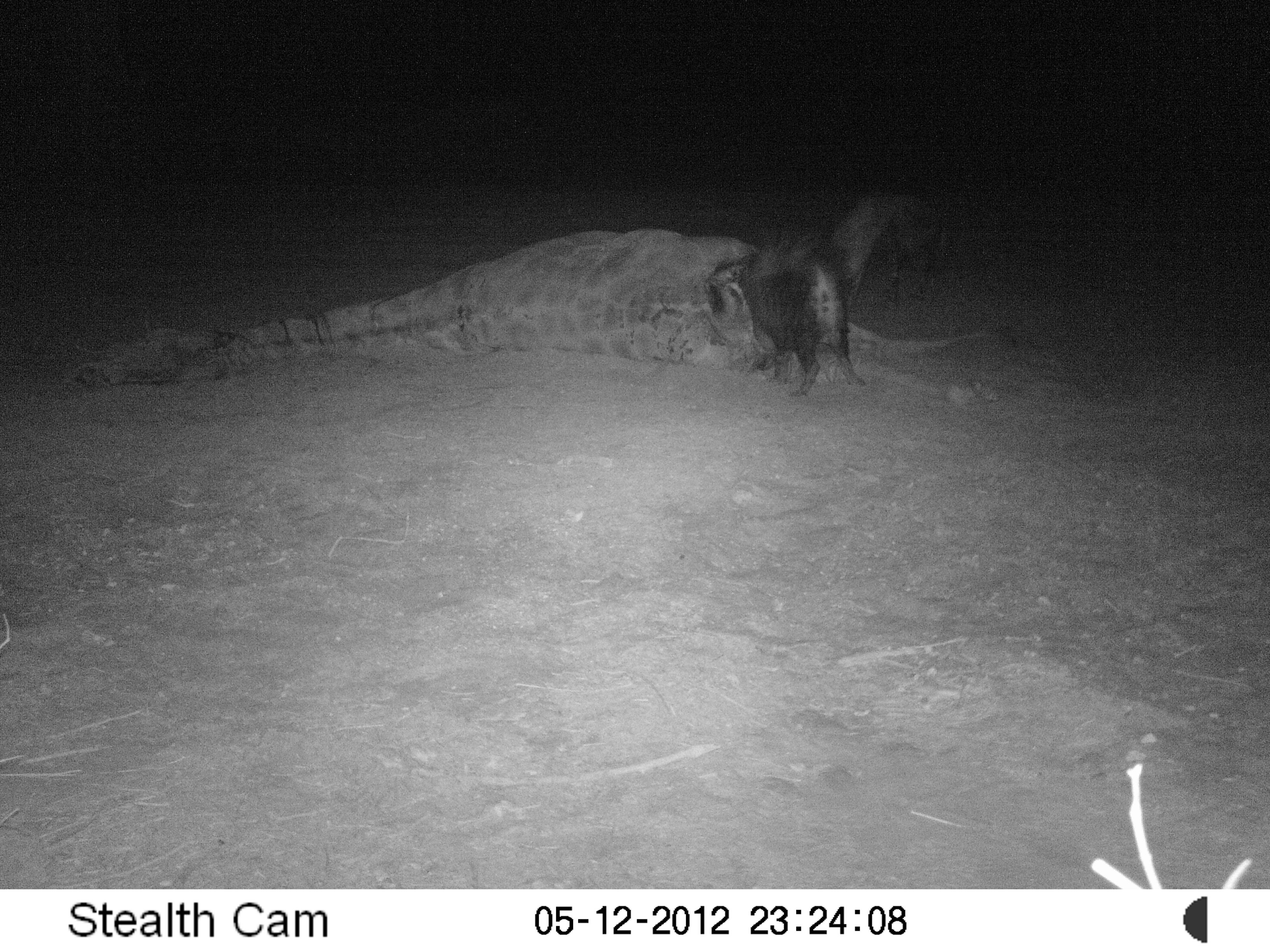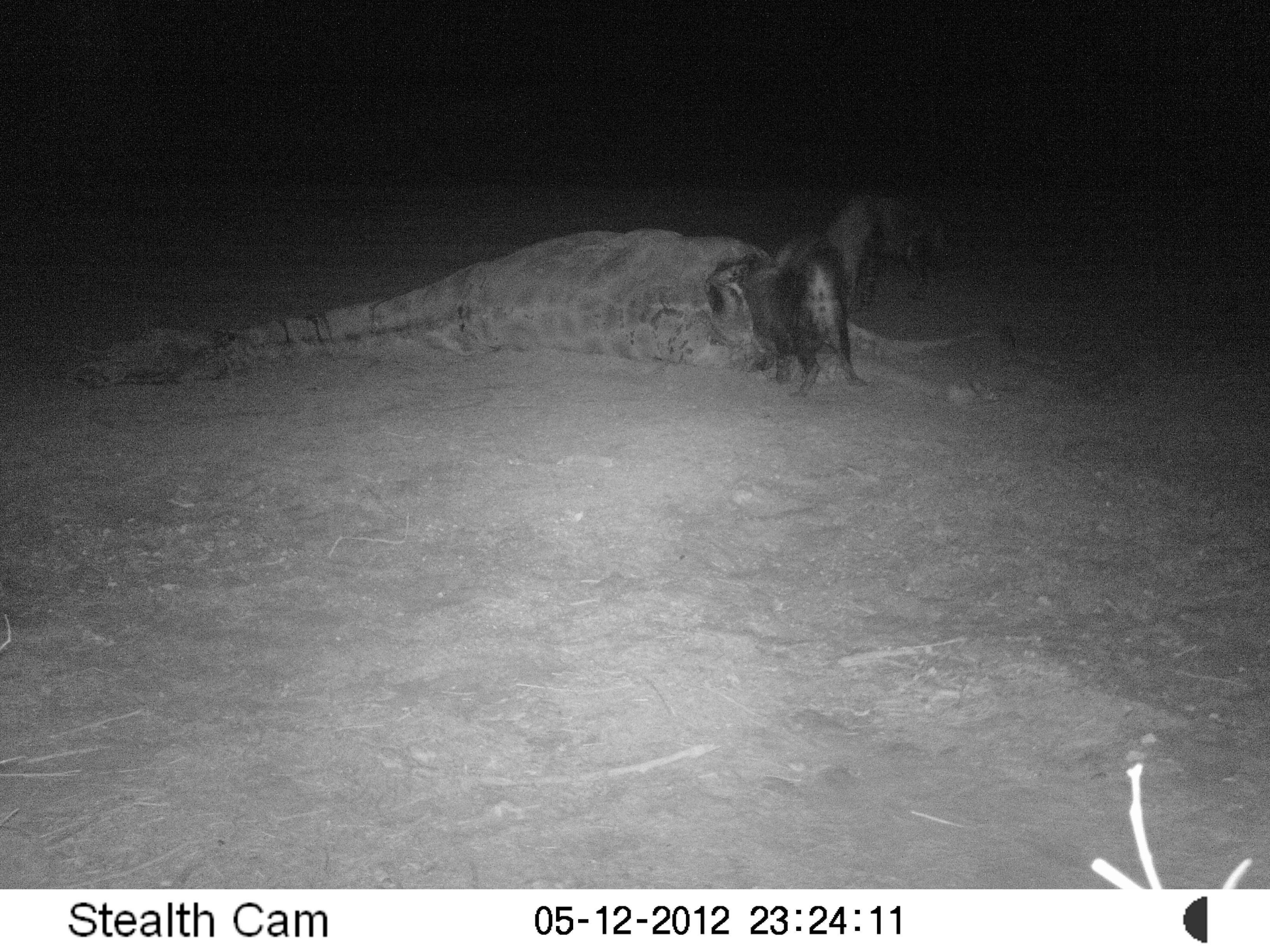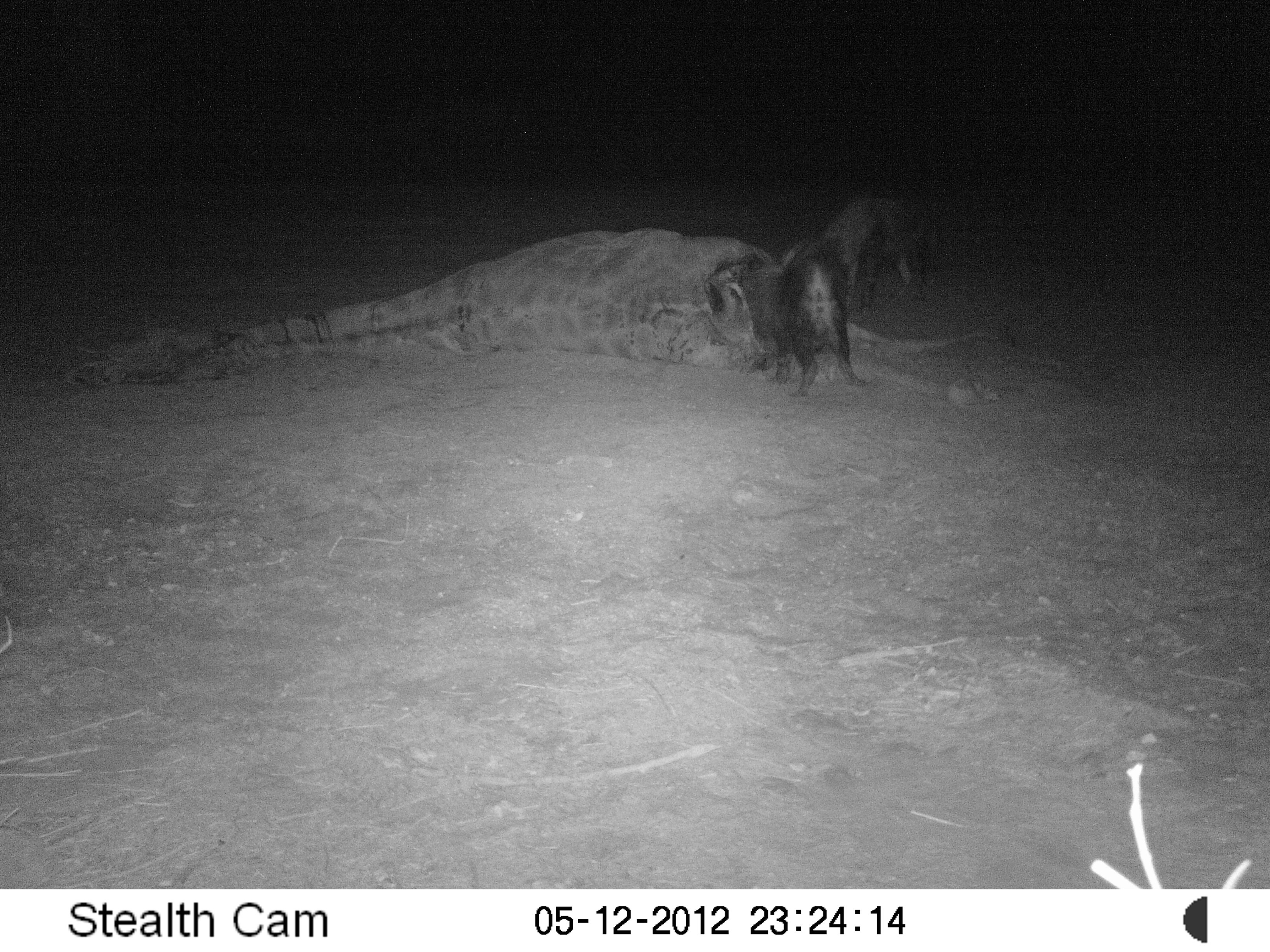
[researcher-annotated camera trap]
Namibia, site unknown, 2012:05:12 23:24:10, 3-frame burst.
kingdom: Animalia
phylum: Chordata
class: Mammalia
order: Carnivora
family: Hyaenidae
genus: Parahyaena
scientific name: Parahyaena brunnea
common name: brown hyena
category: hyaena brunnea